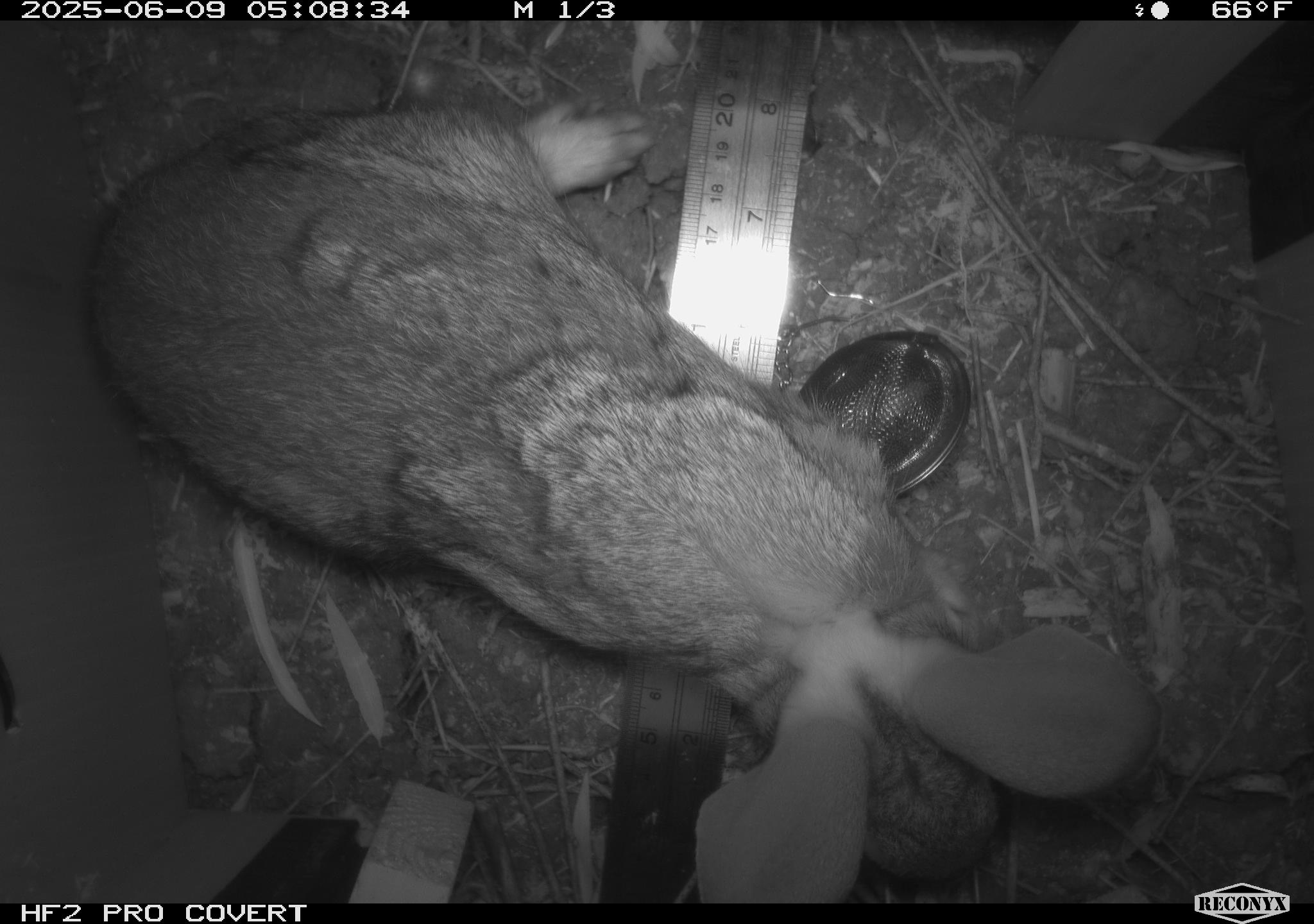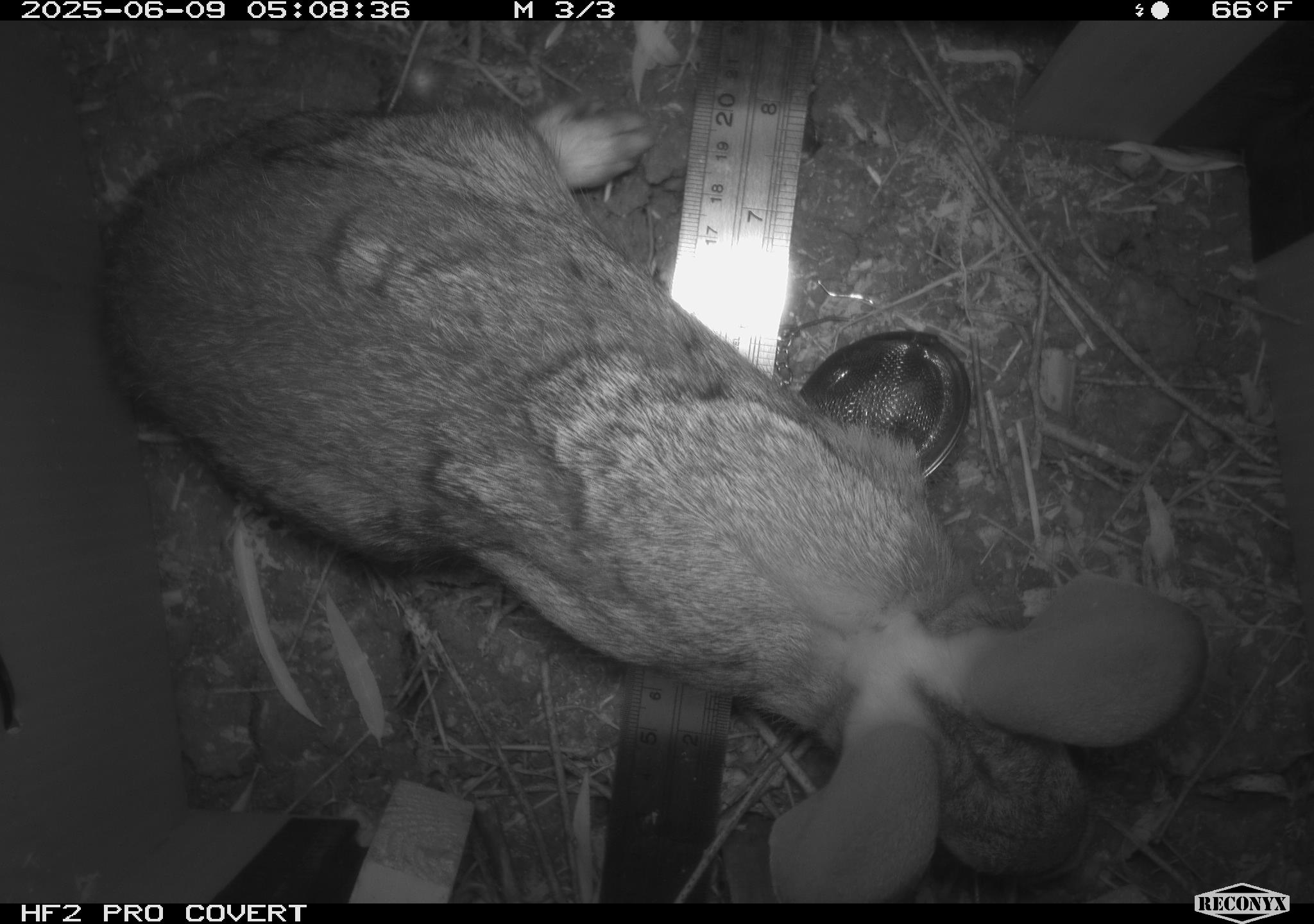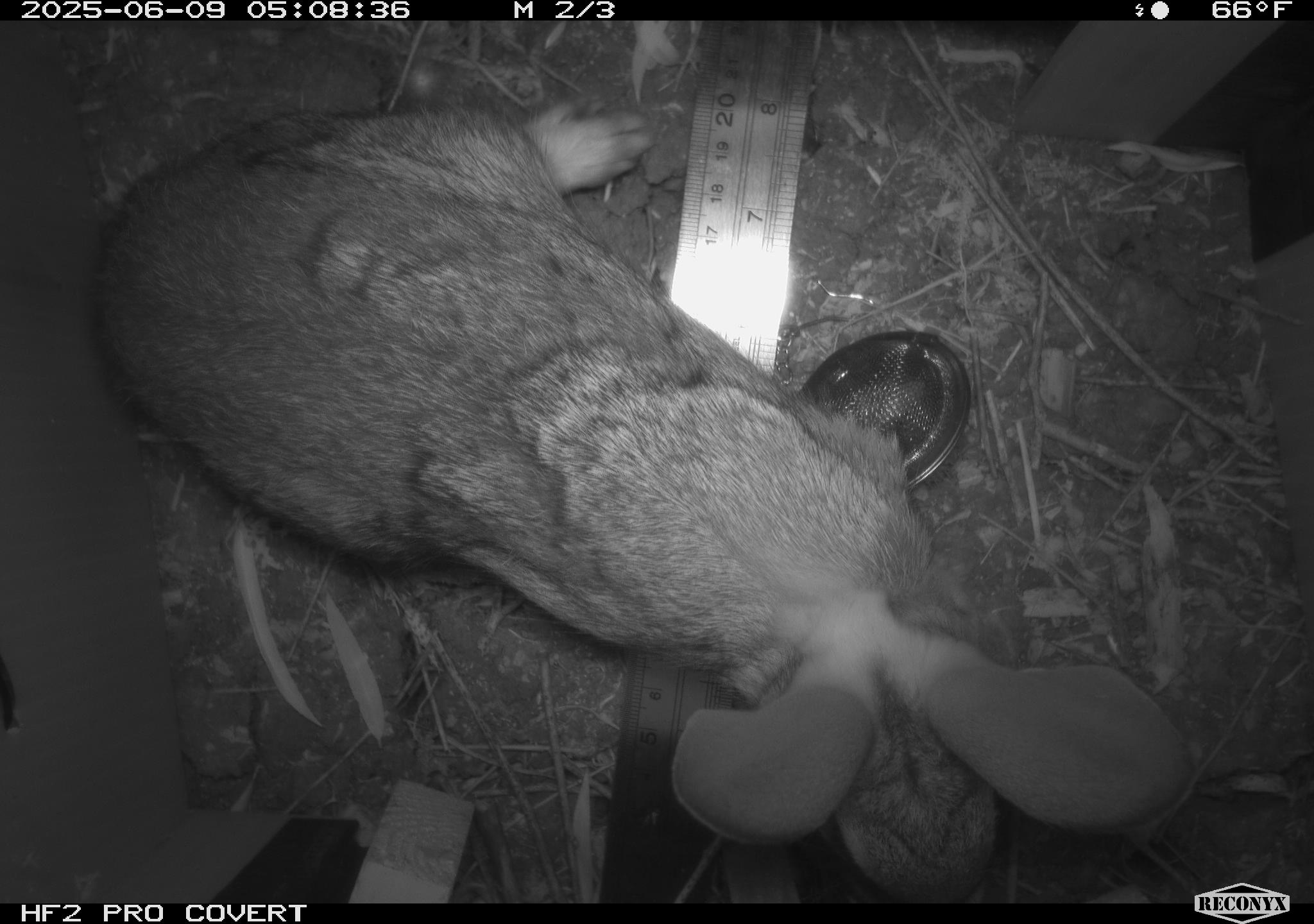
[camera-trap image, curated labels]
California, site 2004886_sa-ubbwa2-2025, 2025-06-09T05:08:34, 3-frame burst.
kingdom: Animalia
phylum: Chordata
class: Mammalia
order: Lagomorpha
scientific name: Lagomorpha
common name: hares, rabbits, and pikas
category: lagomorpha order